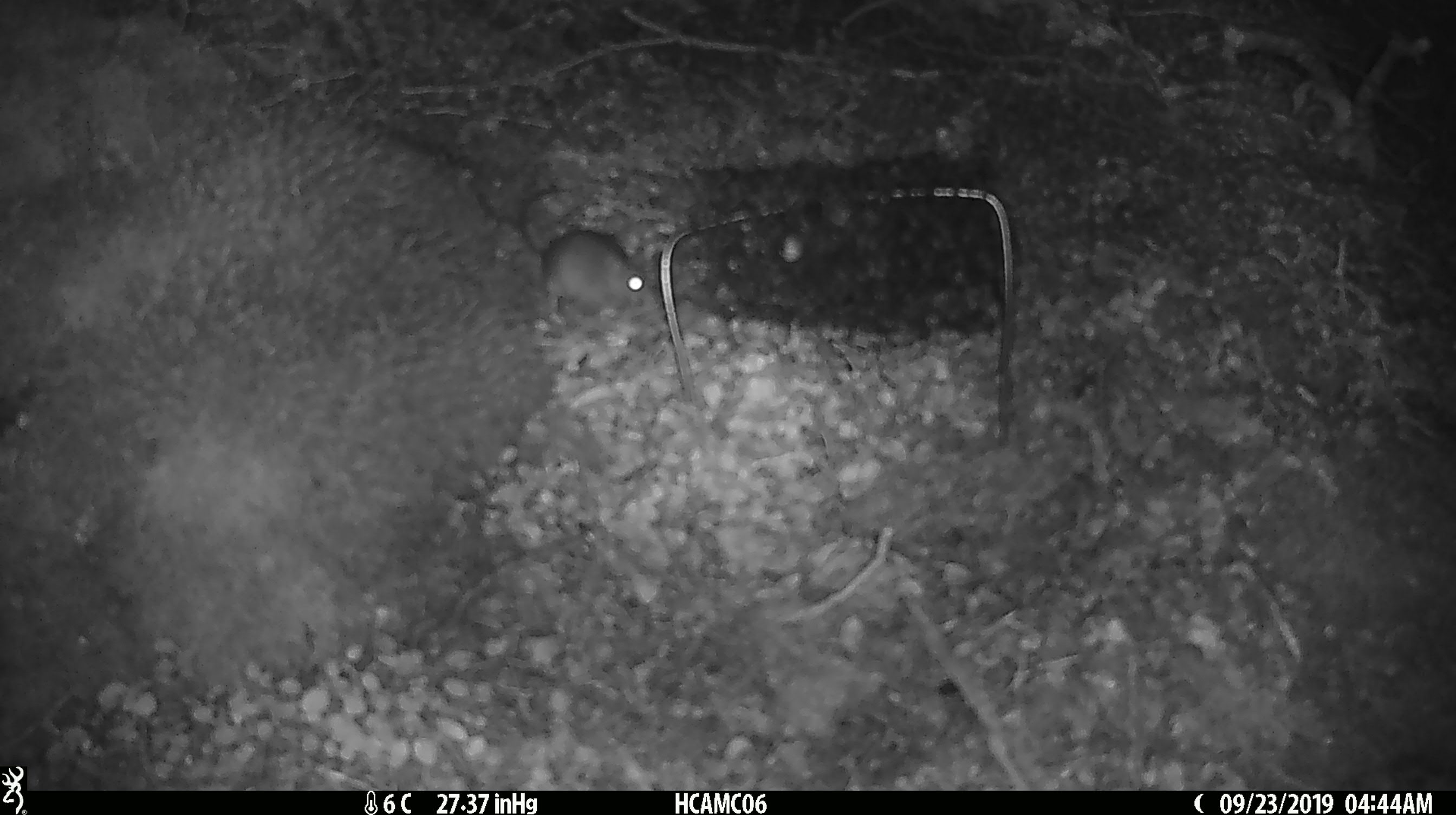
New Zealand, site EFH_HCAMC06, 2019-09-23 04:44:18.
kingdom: Animalia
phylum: Chordata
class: Mammalia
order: Rodentia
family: Muridae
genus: Mus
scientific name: Mus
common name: mouse